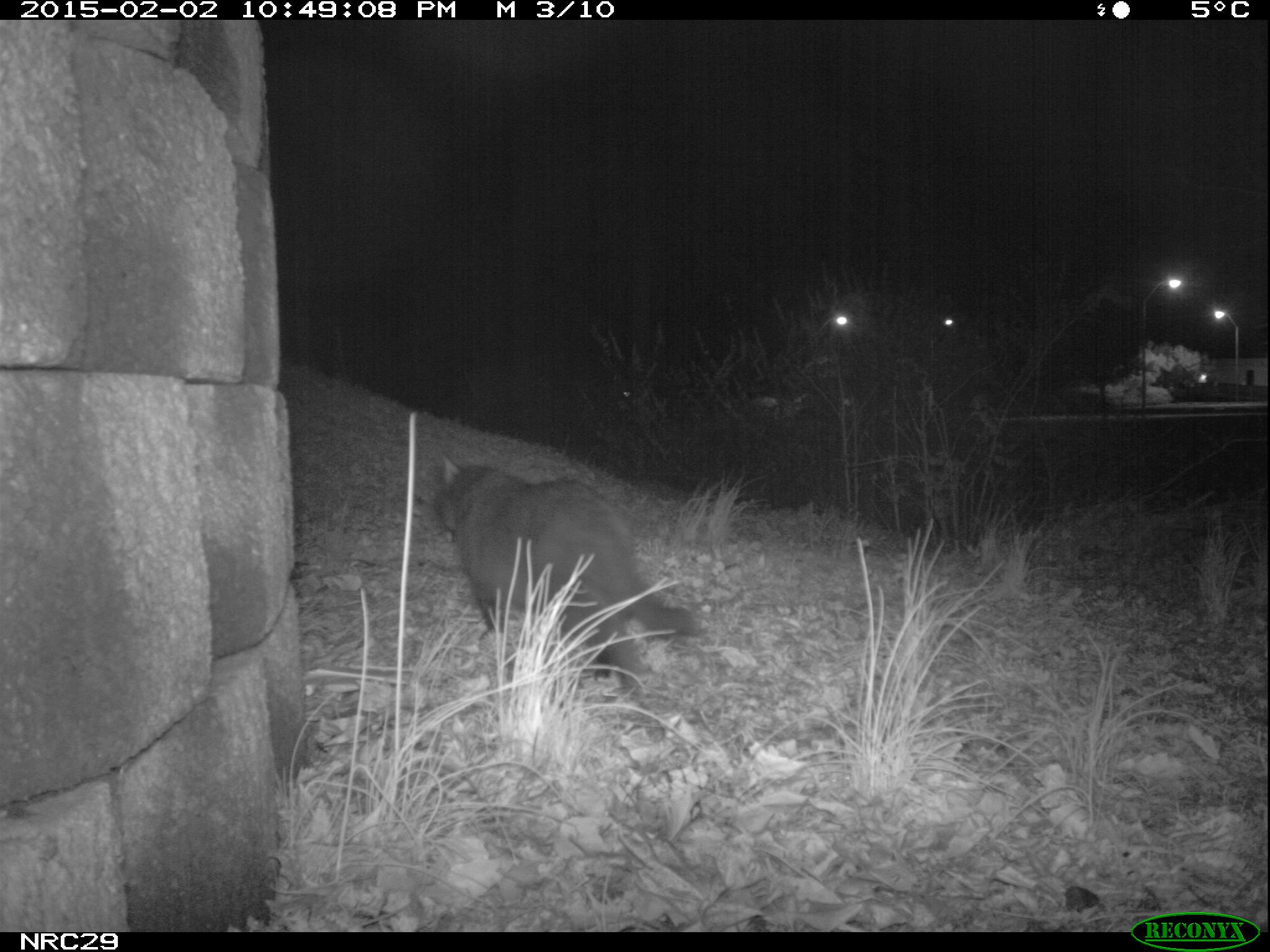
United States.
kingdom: Animalia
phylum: Chordata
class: Mammalia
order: Carnivora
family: Felidae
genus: Felis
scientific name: Felis catus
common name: domestic cat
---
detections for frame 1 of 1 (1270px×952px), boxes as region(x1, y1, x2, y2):
Domestic Cat: region(426, 445, 698, 692)